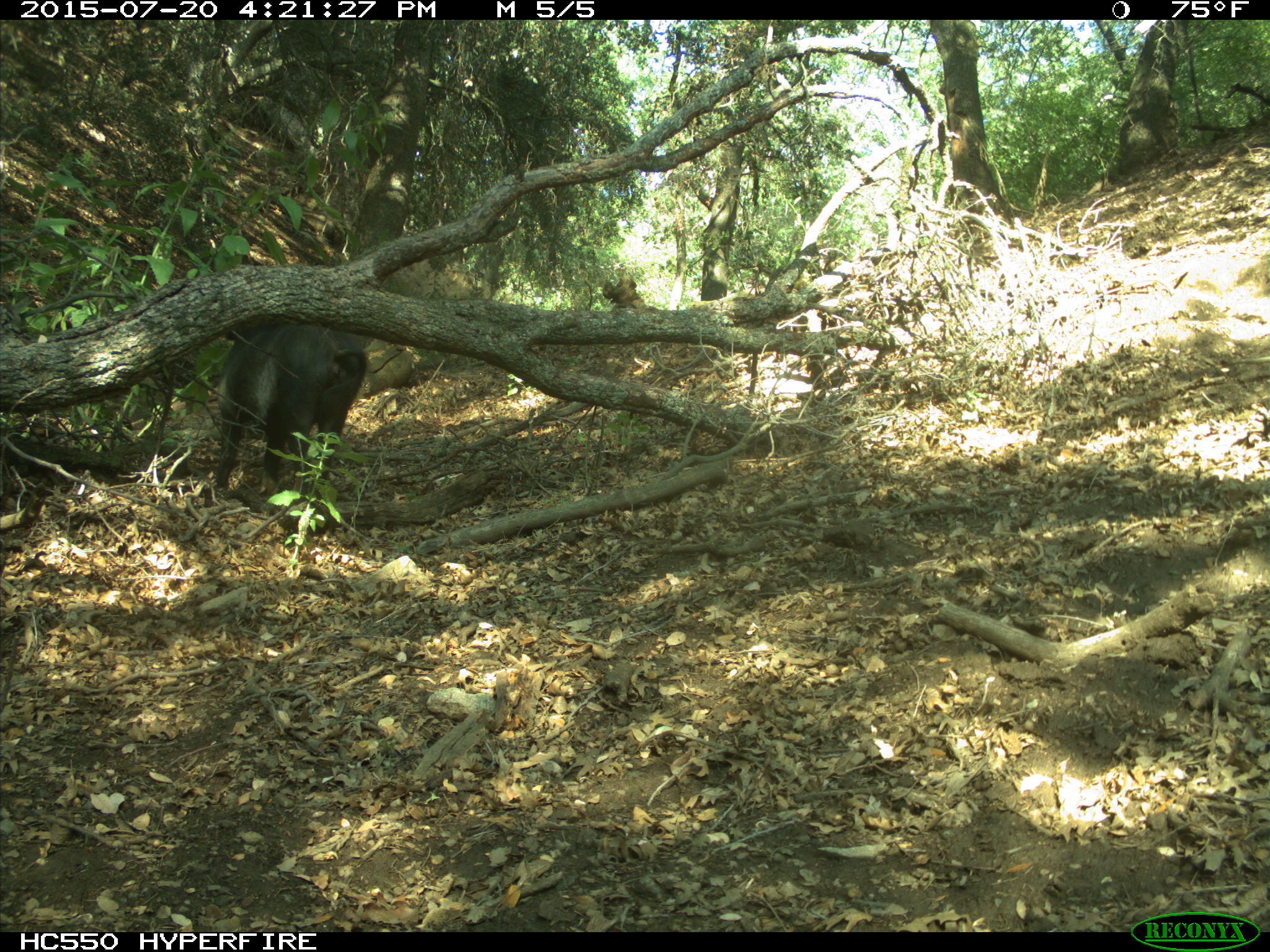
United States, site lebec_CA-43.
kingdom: Animalia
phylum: Chordata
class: Mammalia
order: Artiodactyla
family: Suidae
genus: Sus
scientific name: Sus scrofa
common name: wild boar